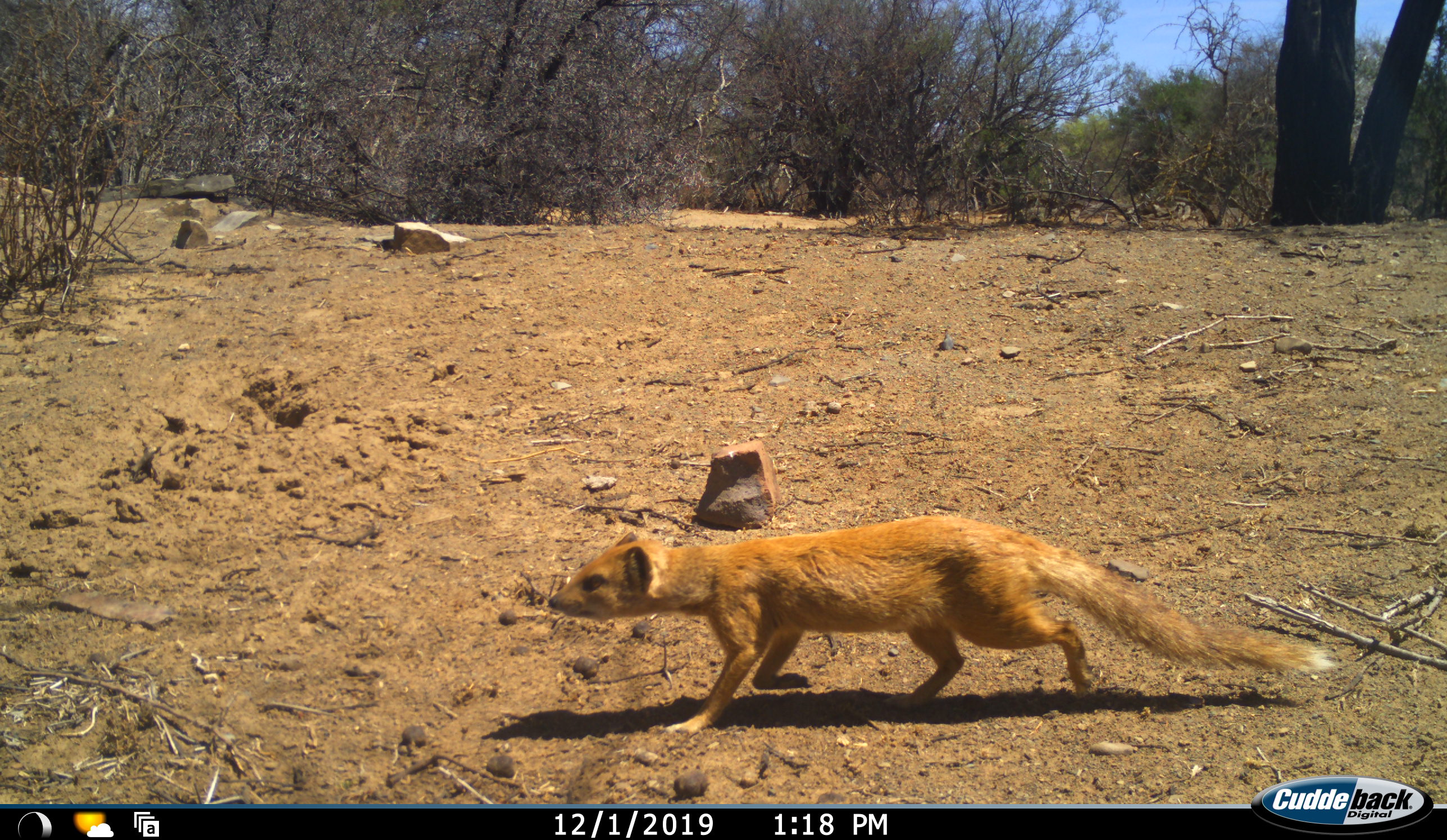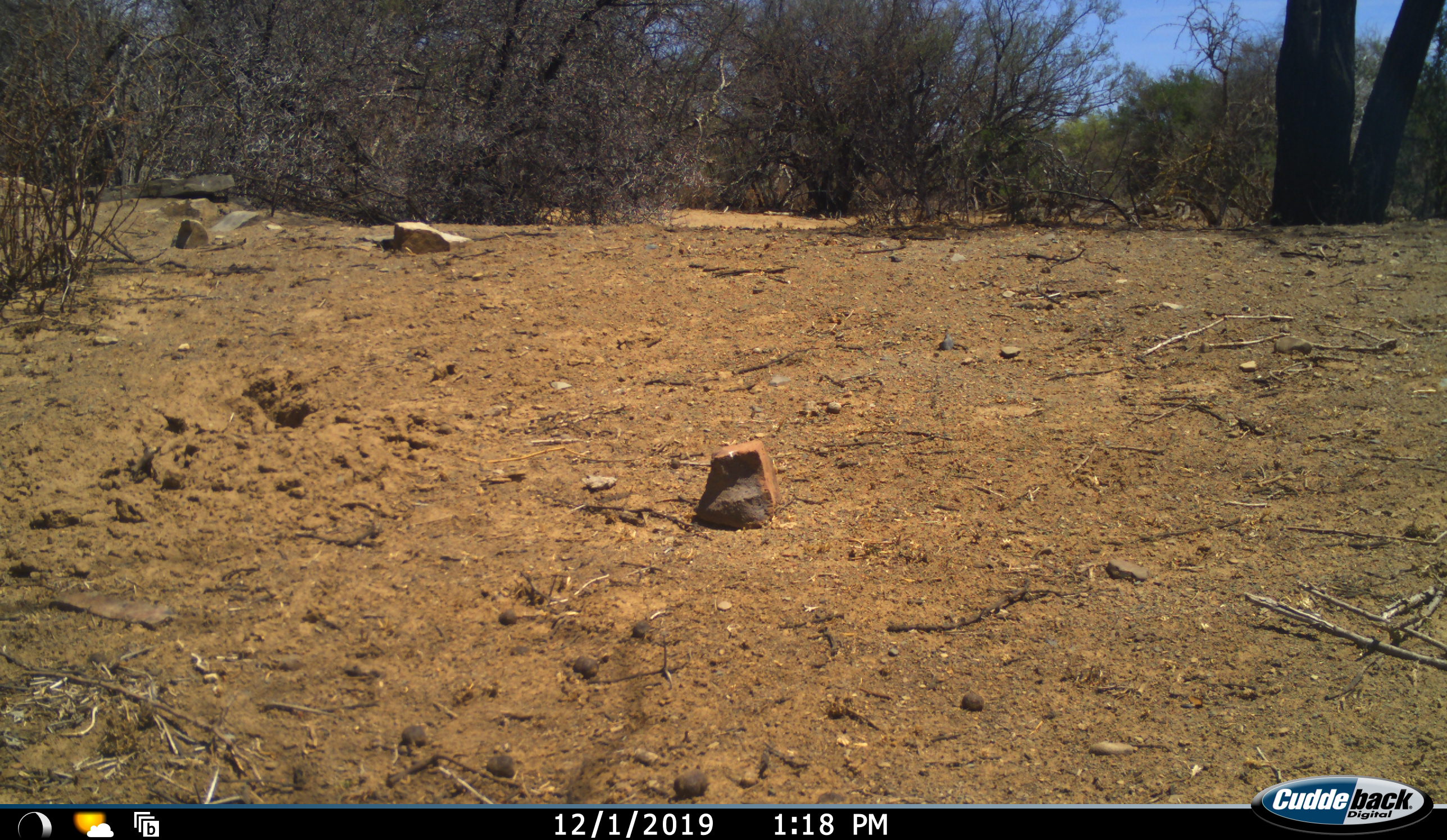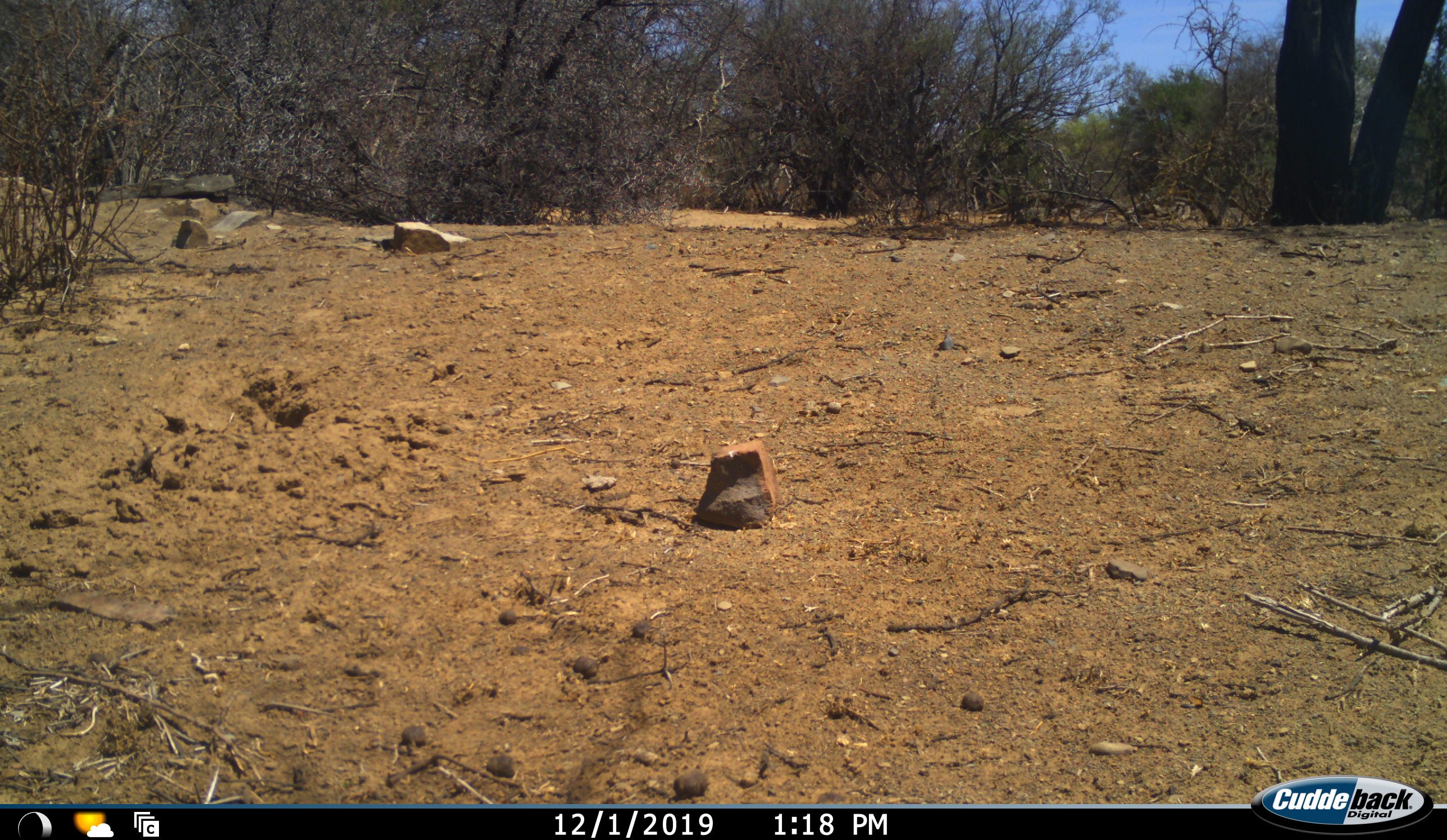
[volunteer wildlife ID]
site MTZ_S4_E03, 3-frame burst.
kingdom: Animalia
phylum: Chordata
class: Mammalia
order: Carnivora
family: Herpestidae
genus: Cynictis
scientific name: Cynictis penicillata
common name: yellow mongoose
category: mongooseyellow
Mongooseyellow (yellow mongoose) (Cynictis penicillata), count 1. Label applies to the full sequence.